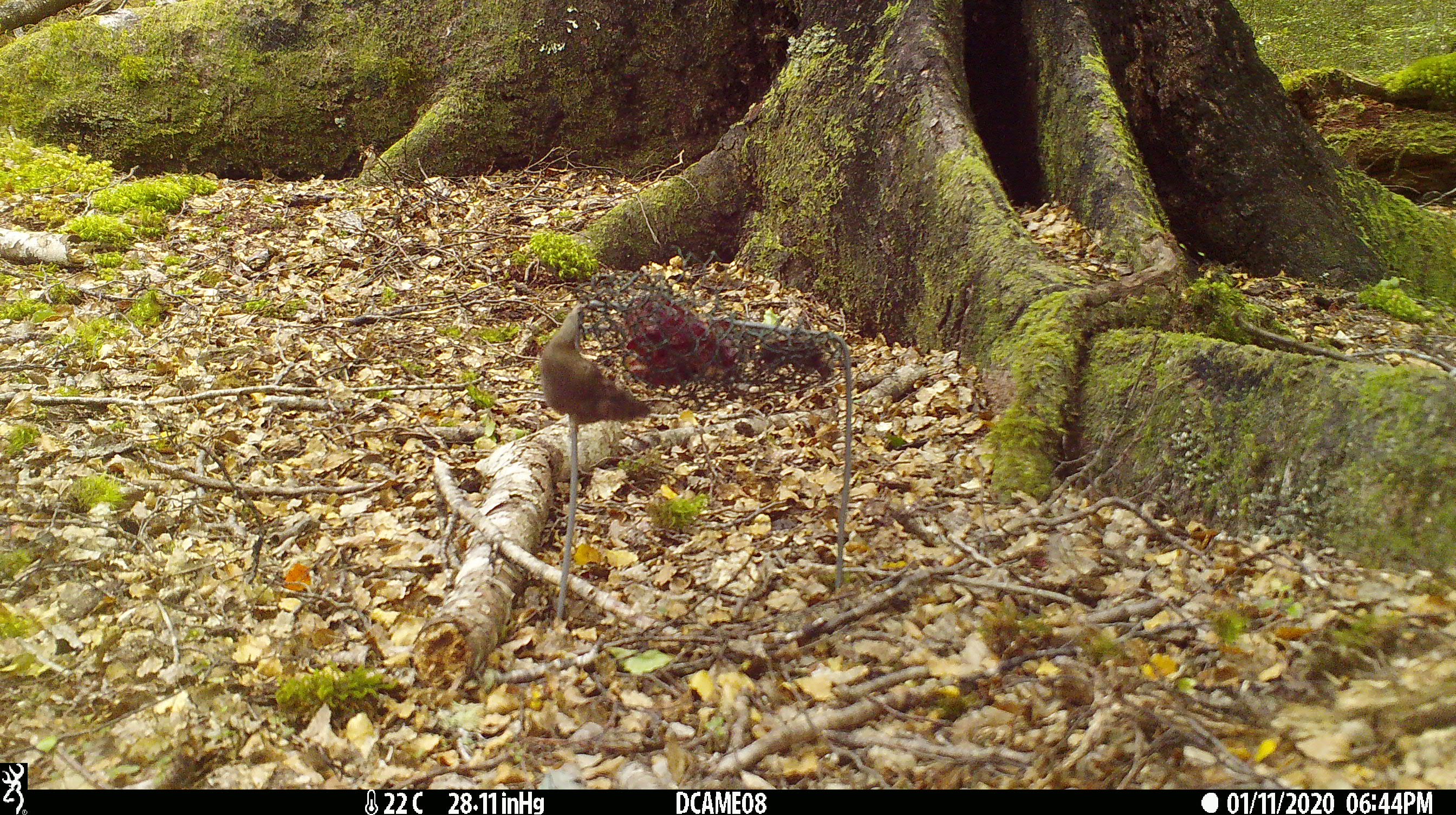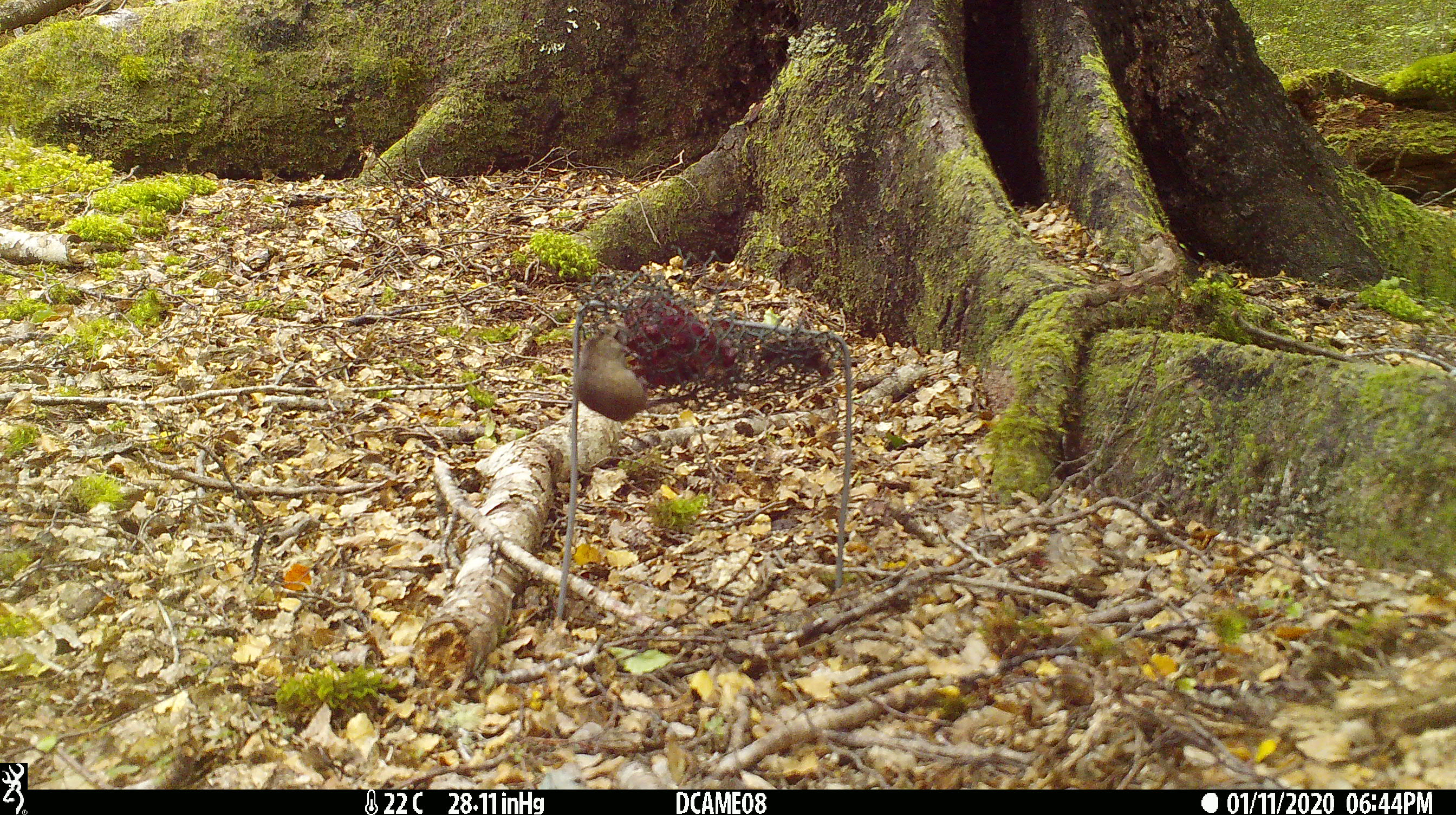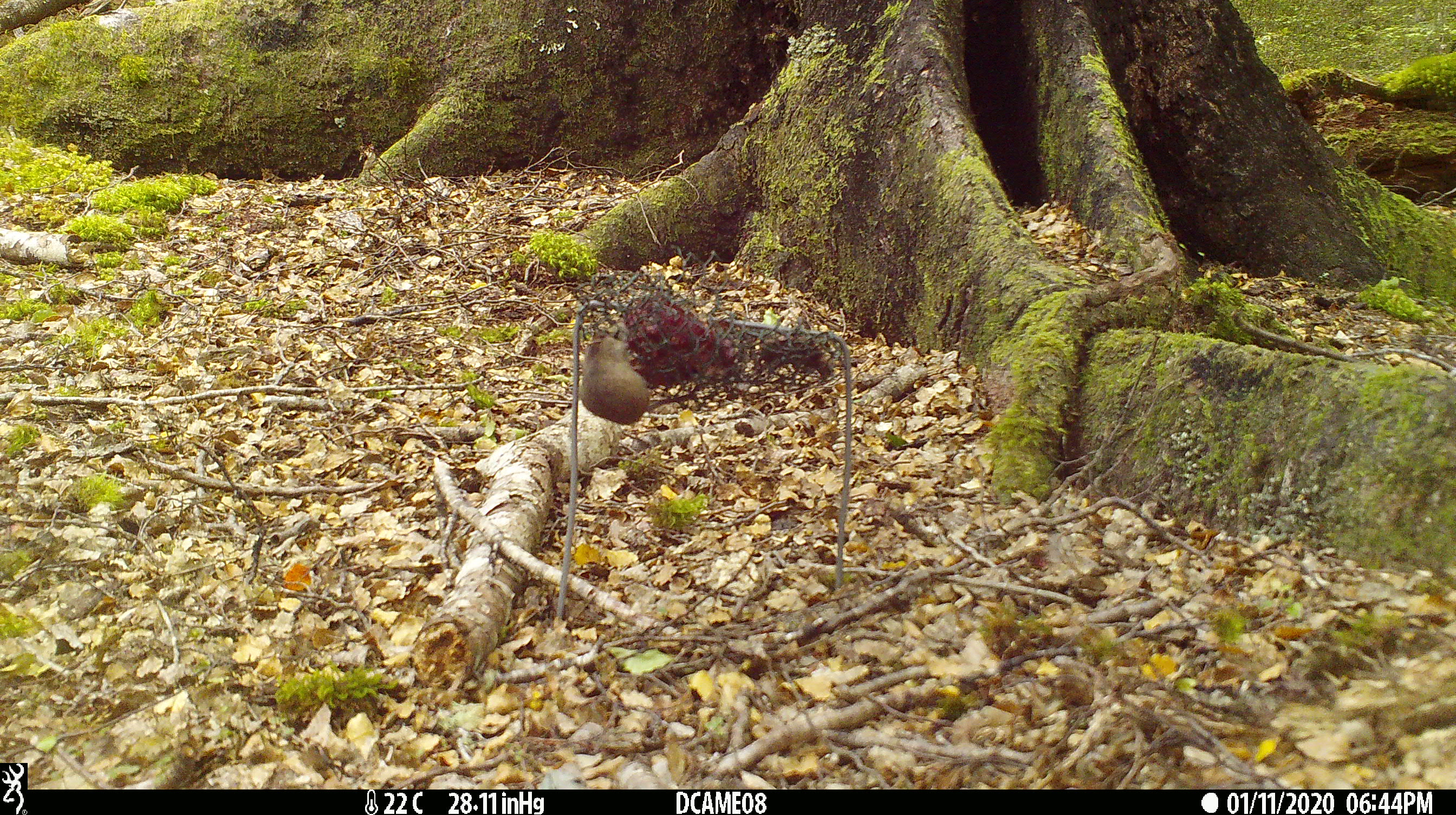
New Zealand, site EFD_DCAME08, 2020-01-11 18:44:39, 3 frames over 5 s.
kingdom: Animalia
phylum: Chordata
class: Mammalia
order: Rodentia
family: Muridae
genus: Mus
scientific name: Mus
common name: mouse